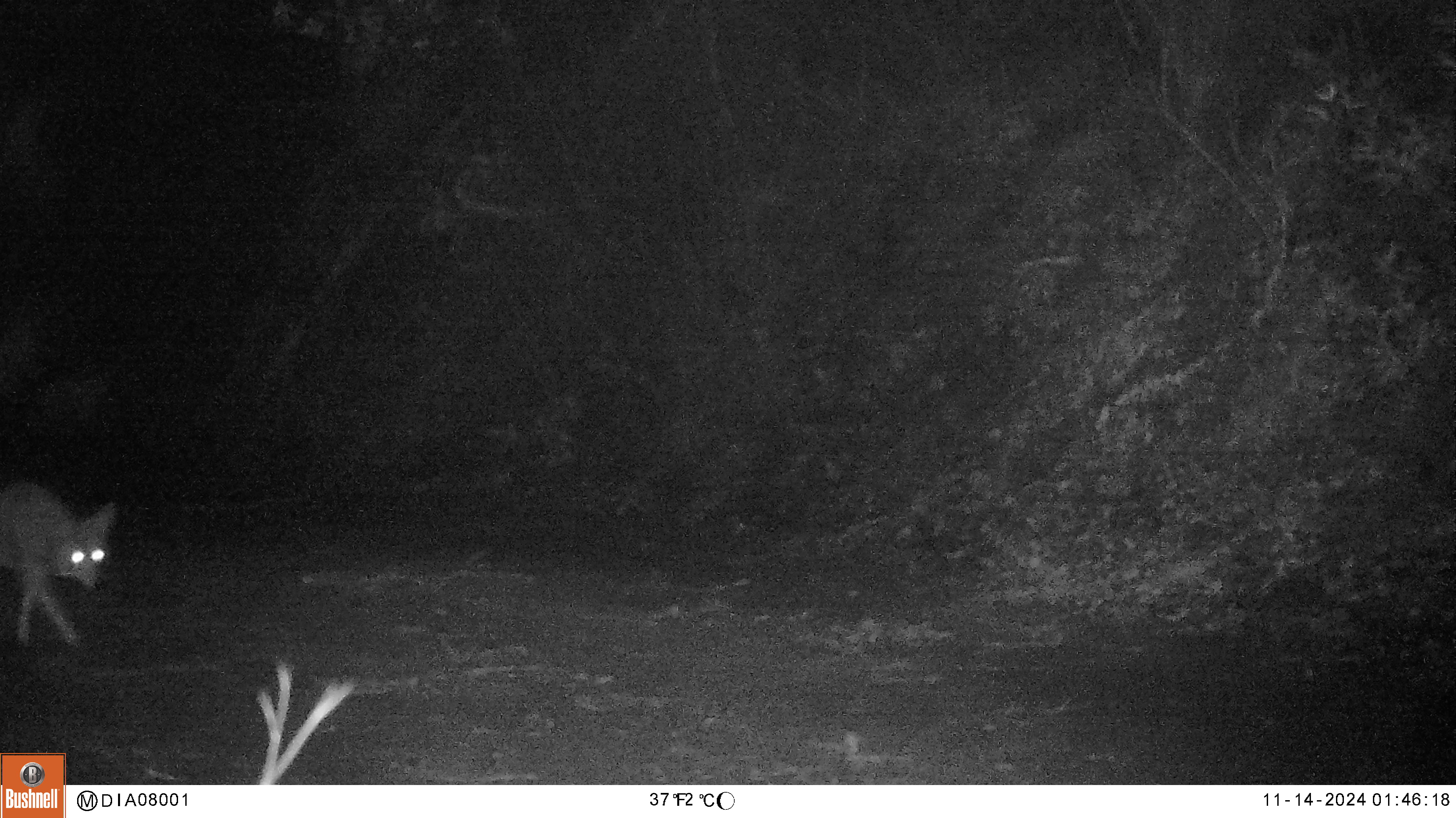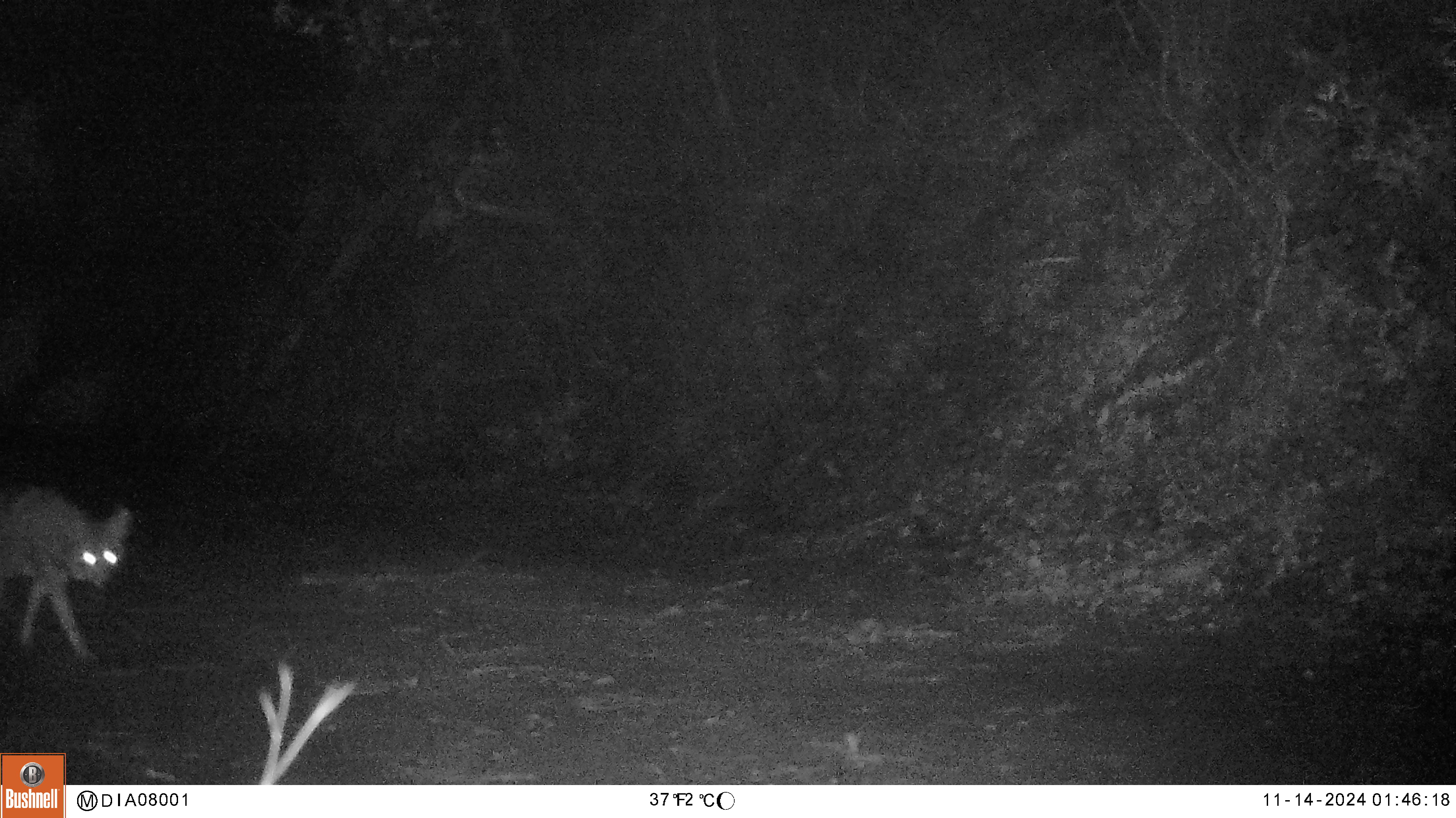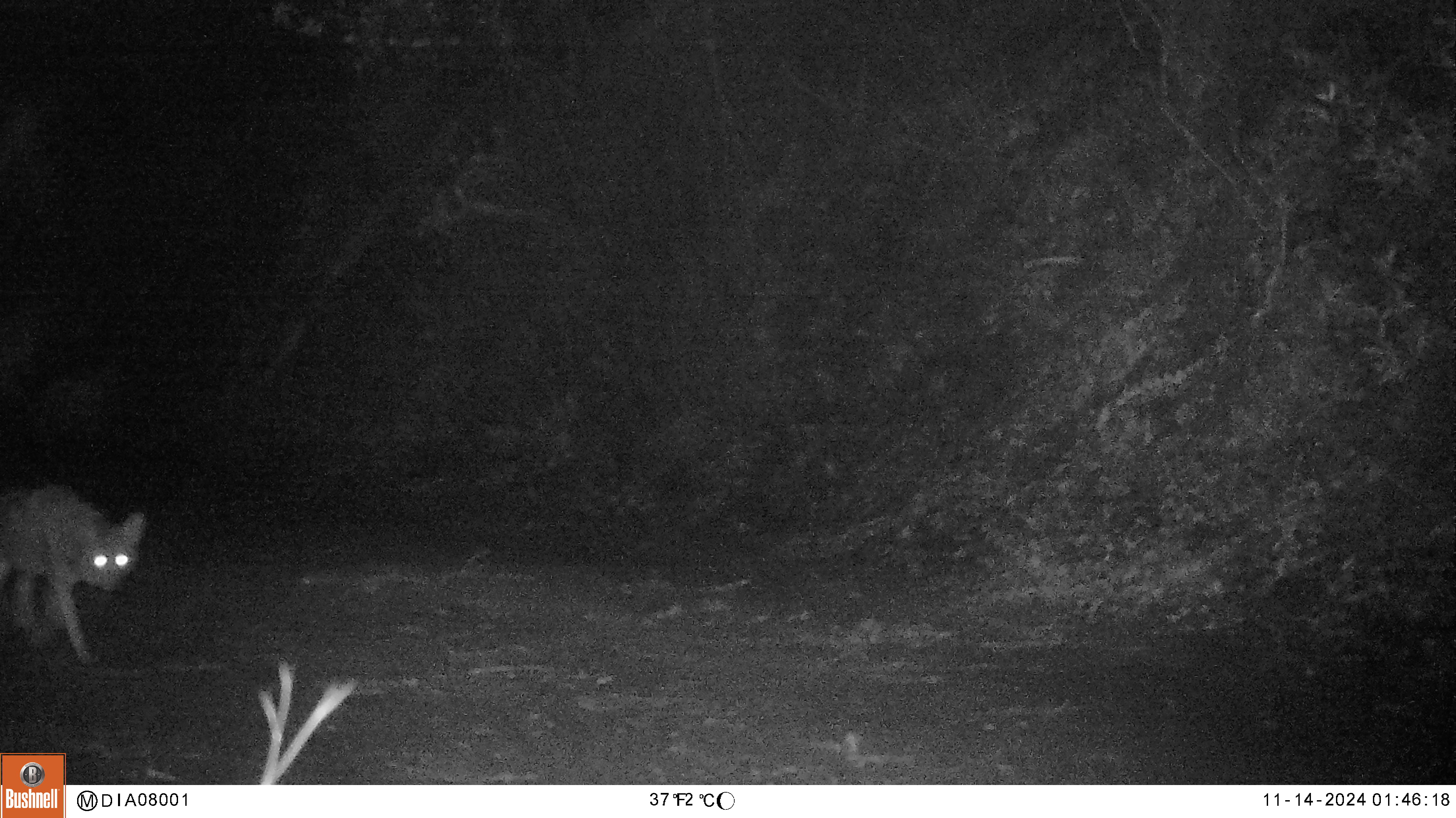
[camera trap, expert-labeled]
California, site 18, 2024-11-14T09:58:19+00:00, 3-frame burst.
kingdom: Animalia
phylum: Chordata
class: Mammalia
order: Carnivora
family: Canidae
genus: Canis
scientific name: Canis latrans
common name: coyote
Coyote (Canis latrans).